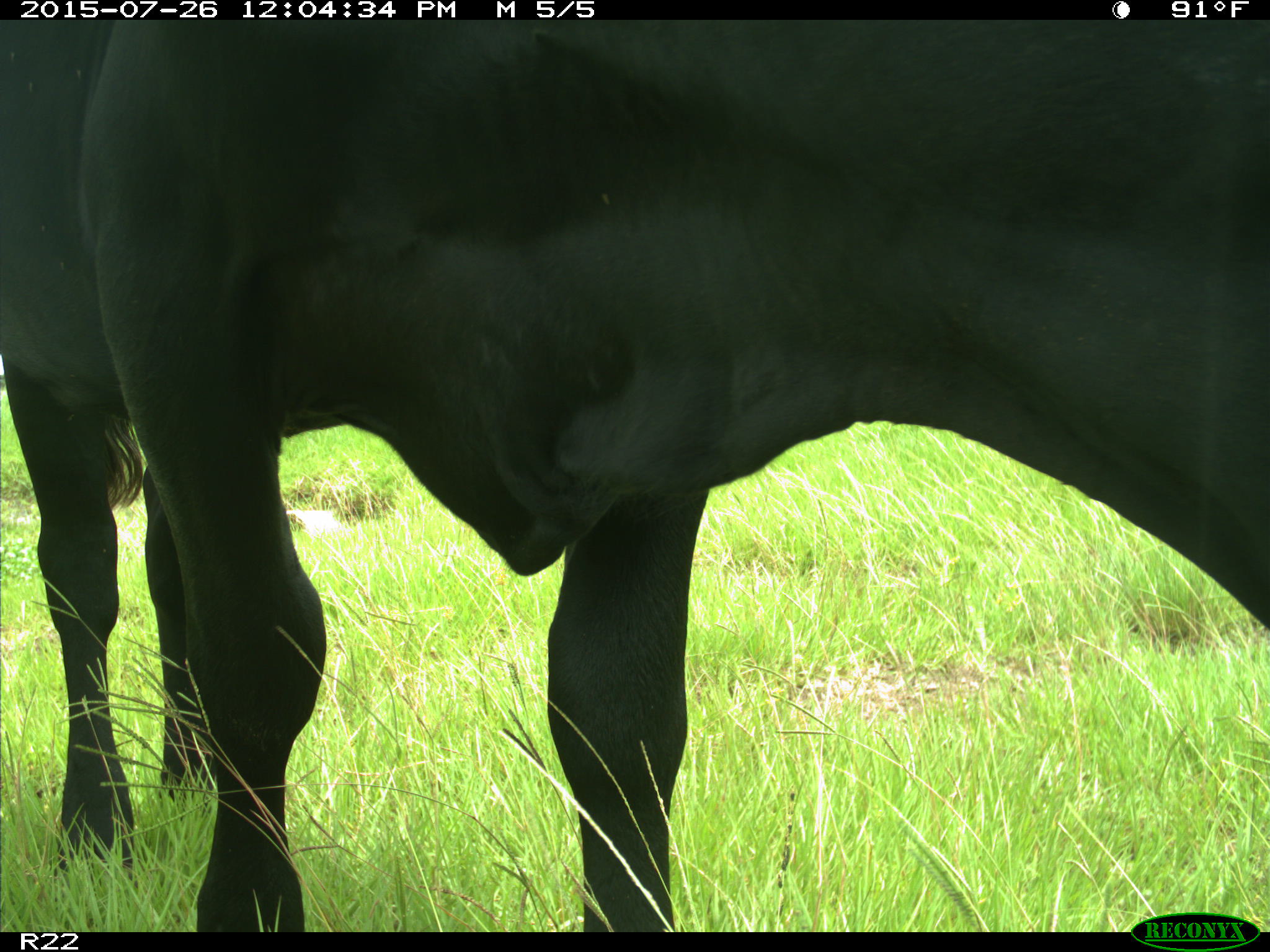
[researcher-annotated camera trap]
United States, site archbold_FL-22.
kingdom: Animalia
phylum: Chordata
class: Mammalia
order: Artiodactyla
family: Bovidae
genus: Bos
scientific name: Bos taurus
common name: domestic cow